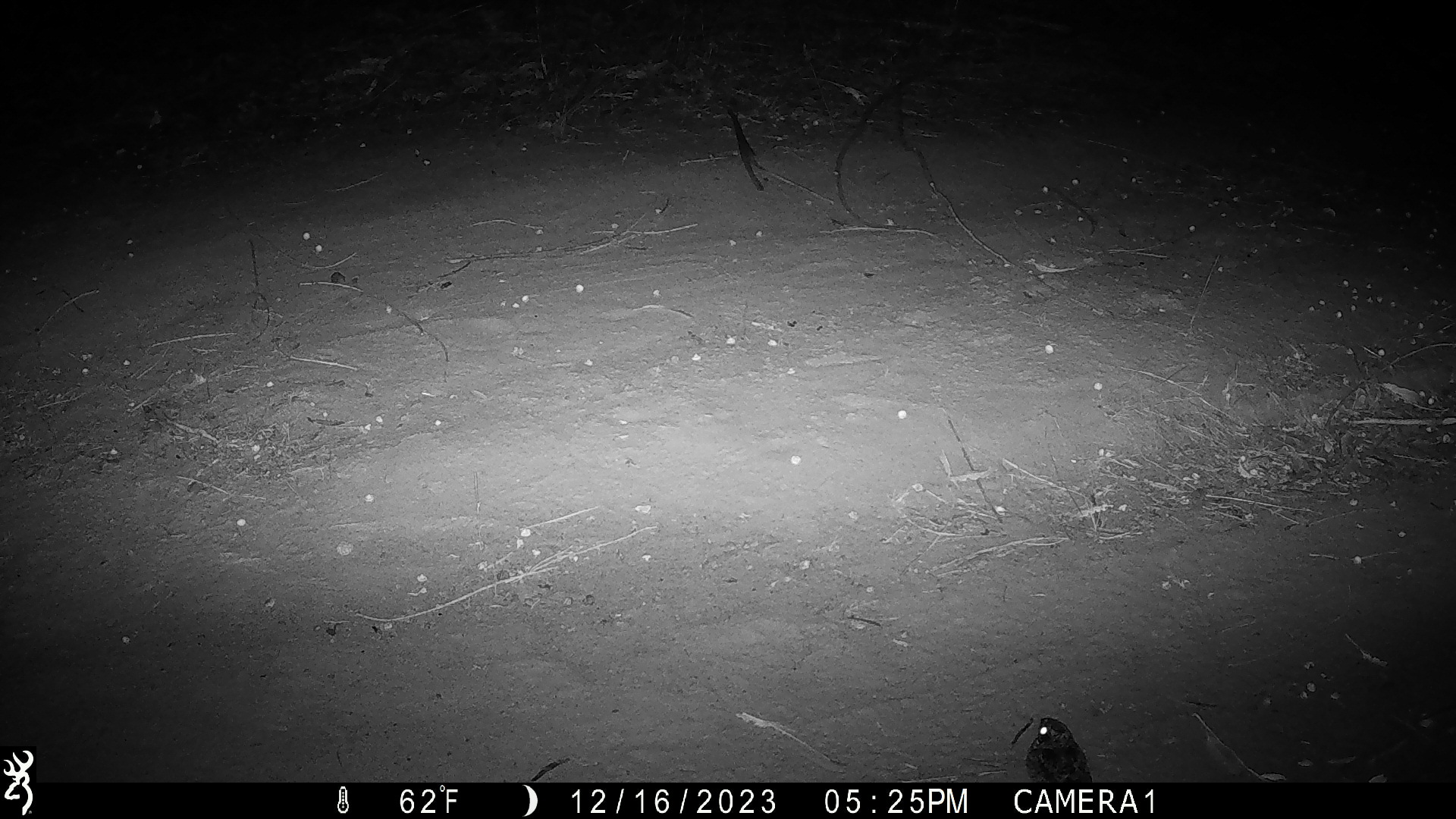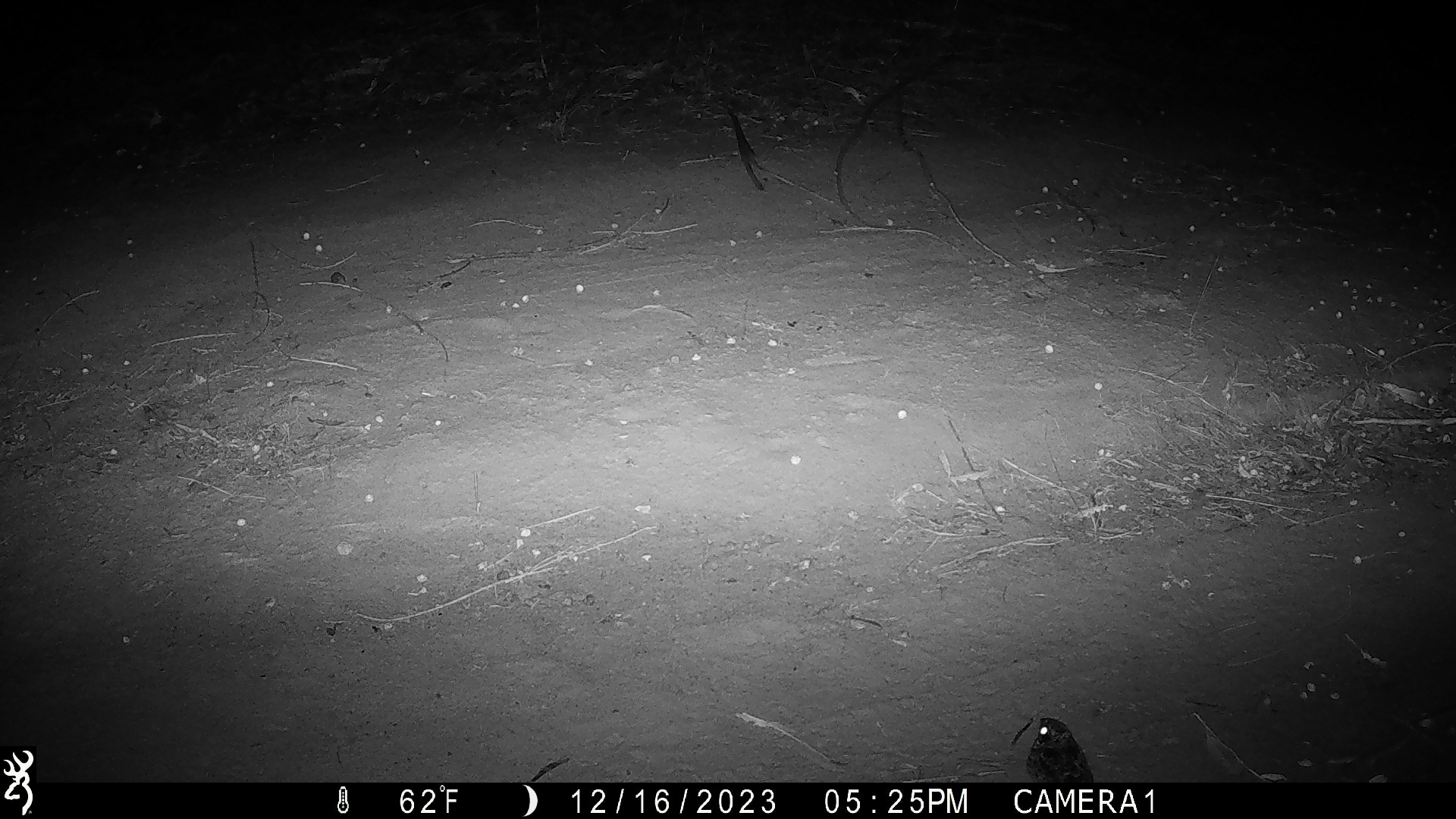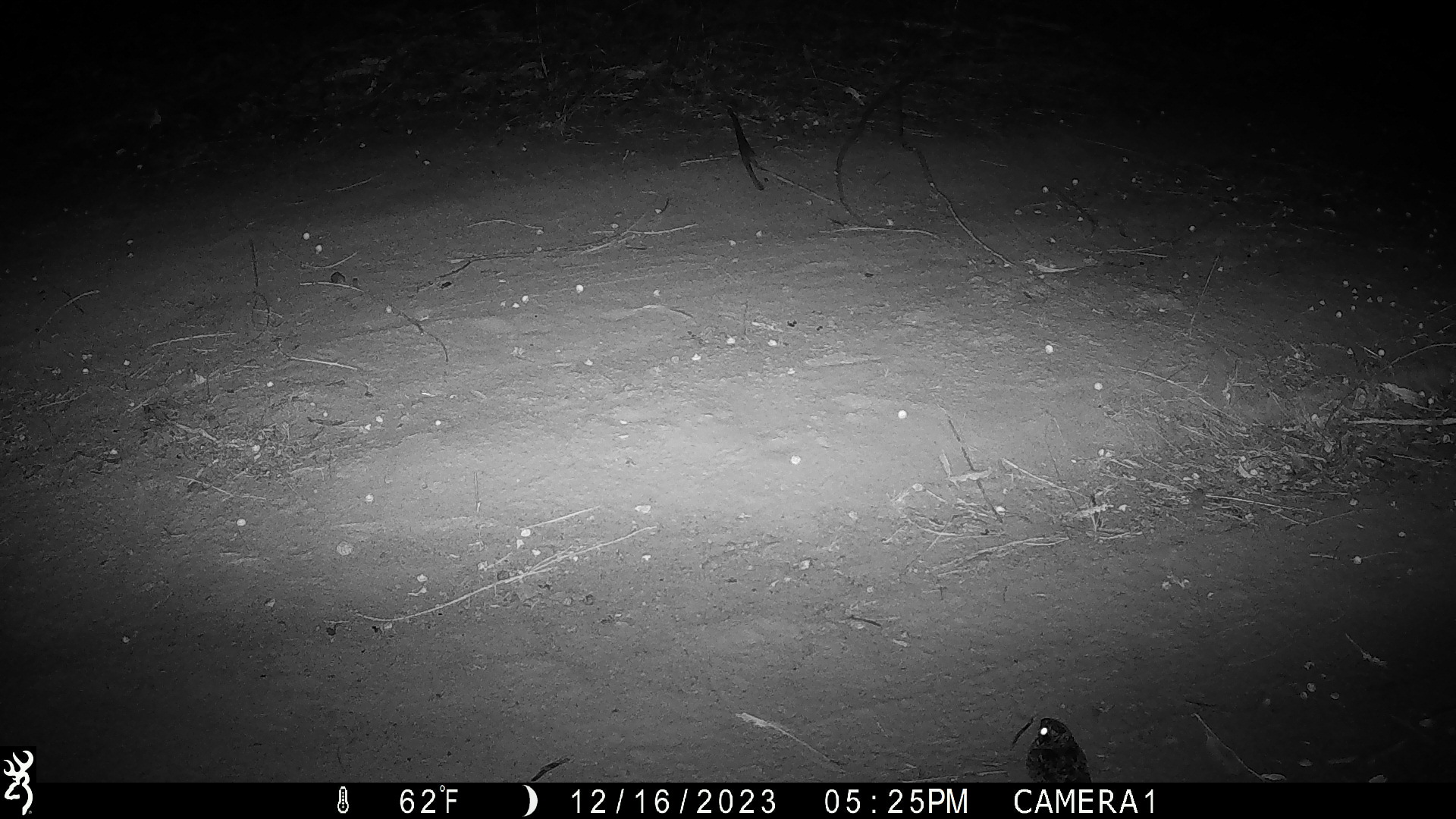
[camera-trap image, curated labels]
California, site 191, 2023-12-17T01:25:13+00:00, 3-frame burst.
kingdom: Animalia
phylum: Chordata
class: Aves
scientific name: Aves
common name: bird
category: unknown bird